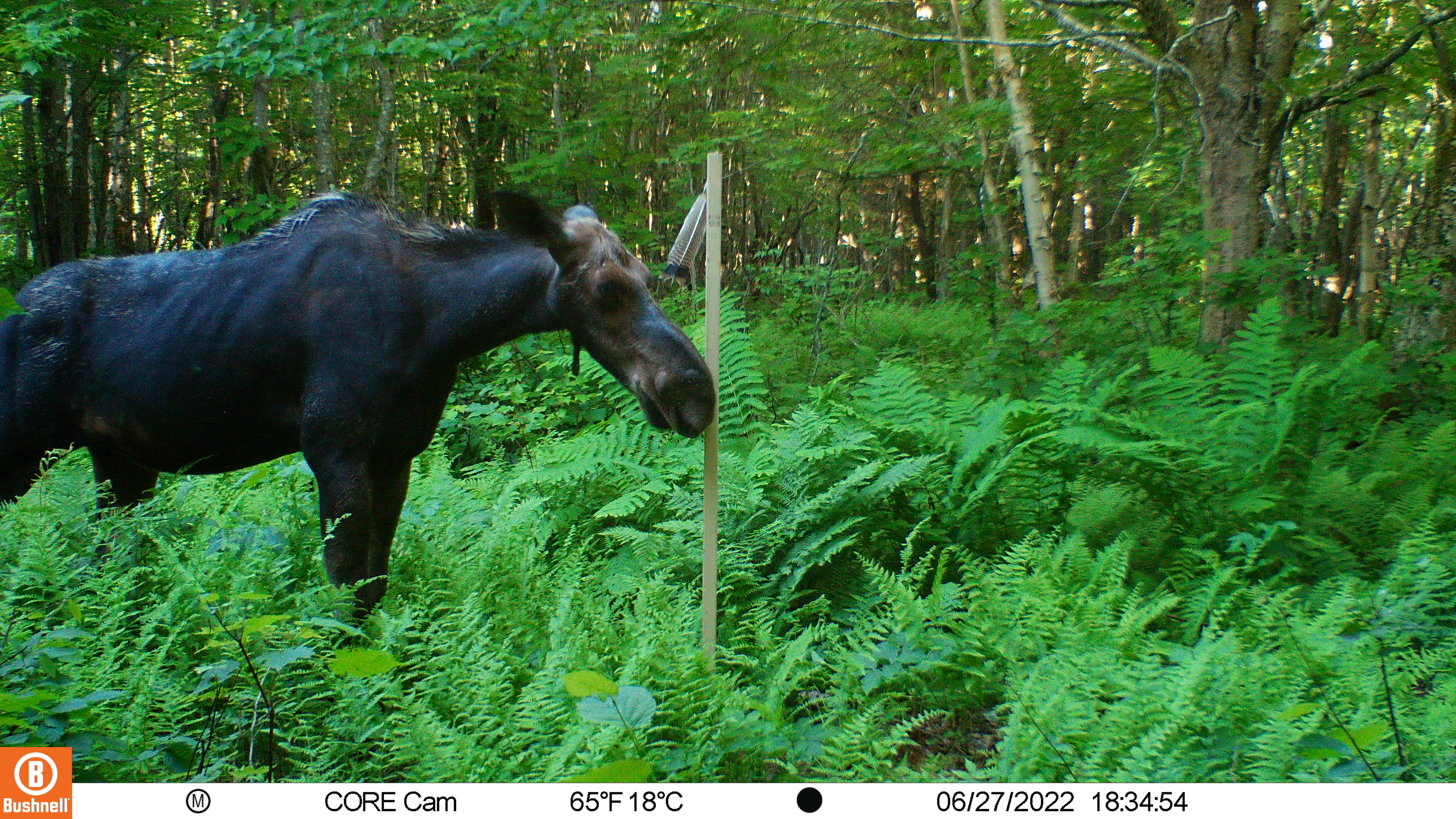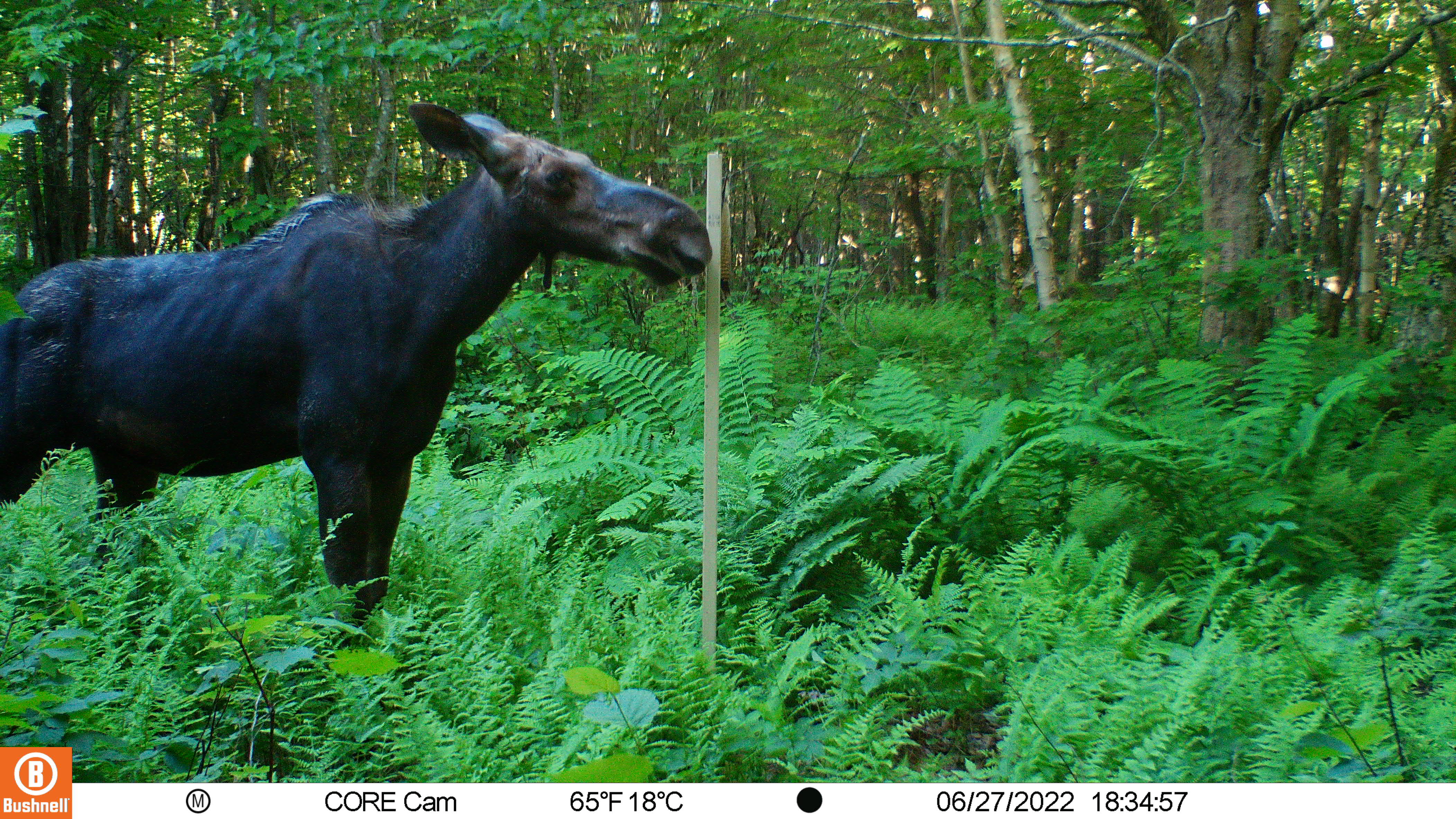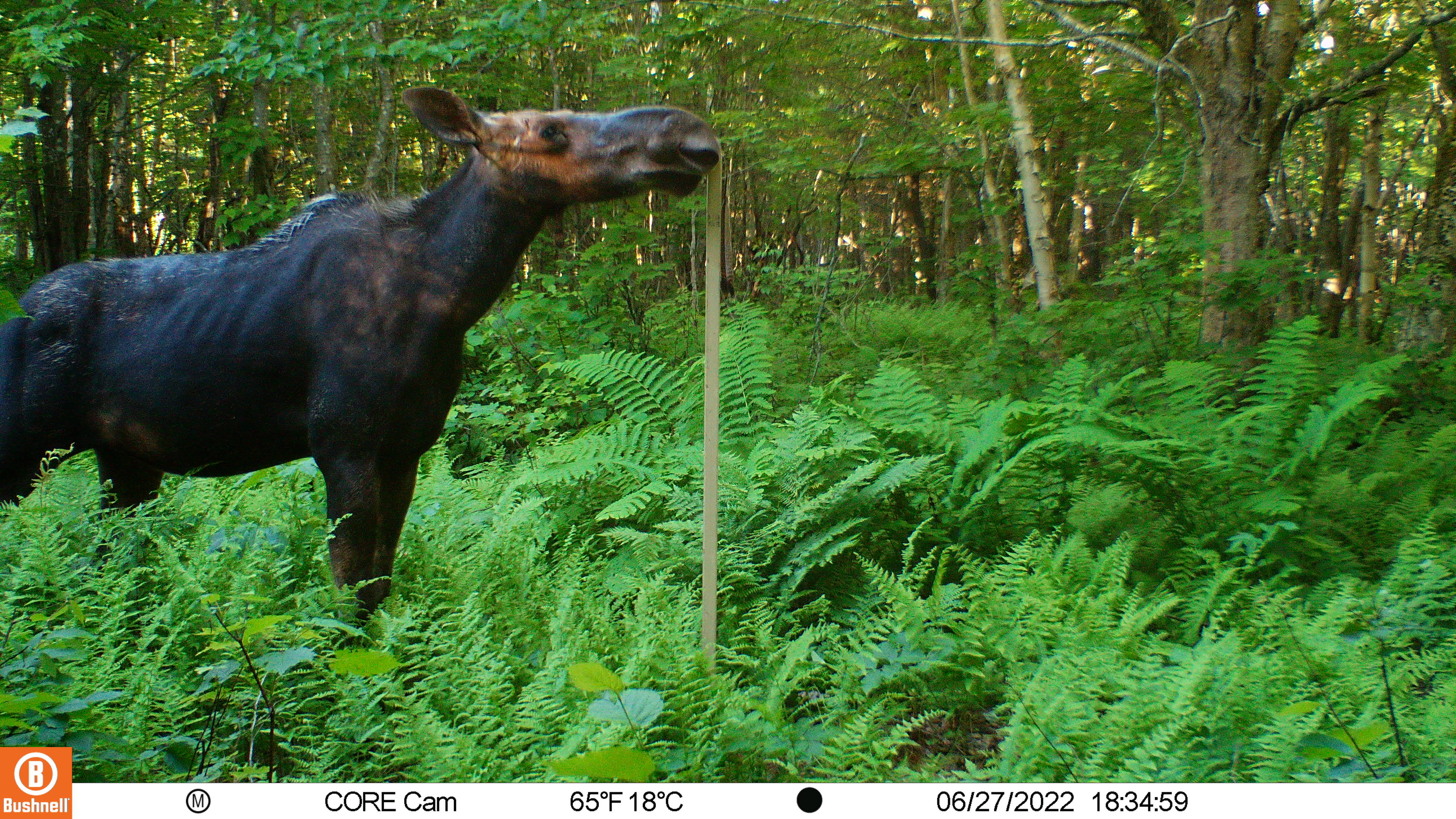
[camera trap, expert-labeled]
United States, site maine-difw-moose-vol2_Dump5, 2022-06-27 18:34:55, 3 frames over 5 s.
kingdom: Animalia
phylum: Chordata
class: Mammalia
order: Artiodactyla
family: Cervidae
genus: Alces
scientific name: Alces alces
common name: moose